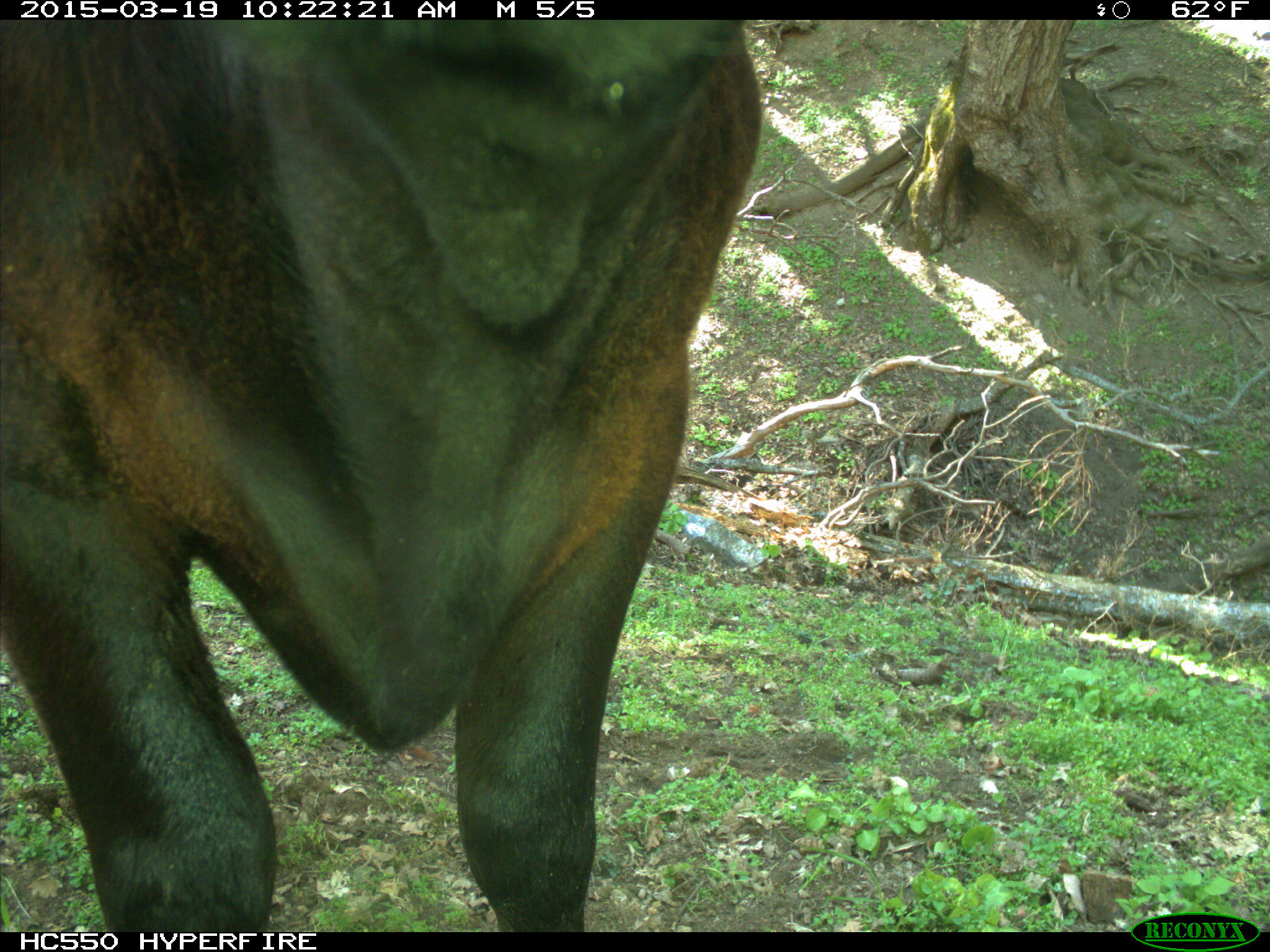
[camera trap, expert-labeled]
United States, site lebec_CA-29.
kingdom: Animalia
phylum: Chordata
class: Mammalia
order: Artiodactyla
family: Bovidae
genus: Bos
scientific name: Bos taurus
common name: domestic cow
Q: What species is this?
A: Bos taurus (domestic cow).